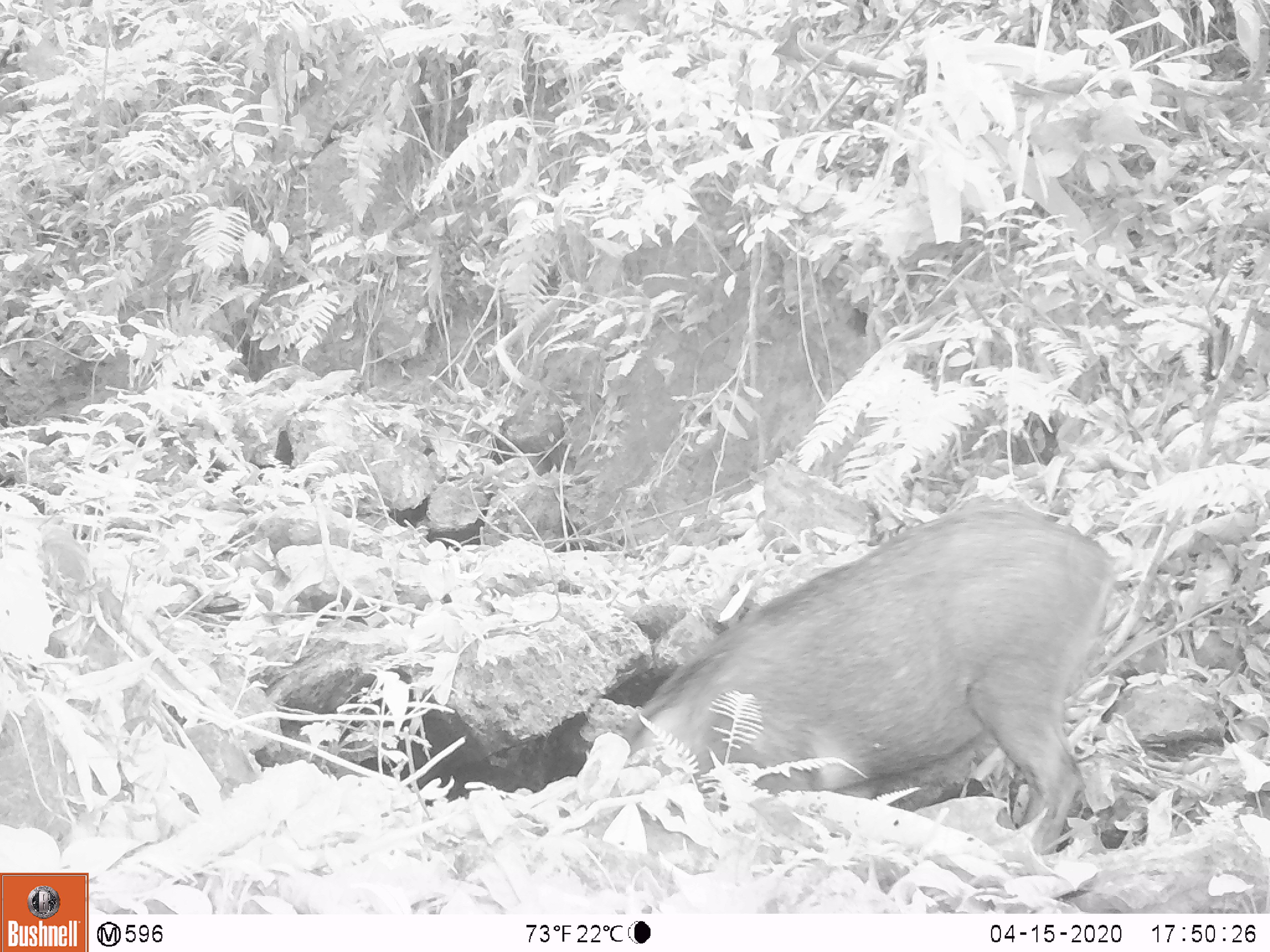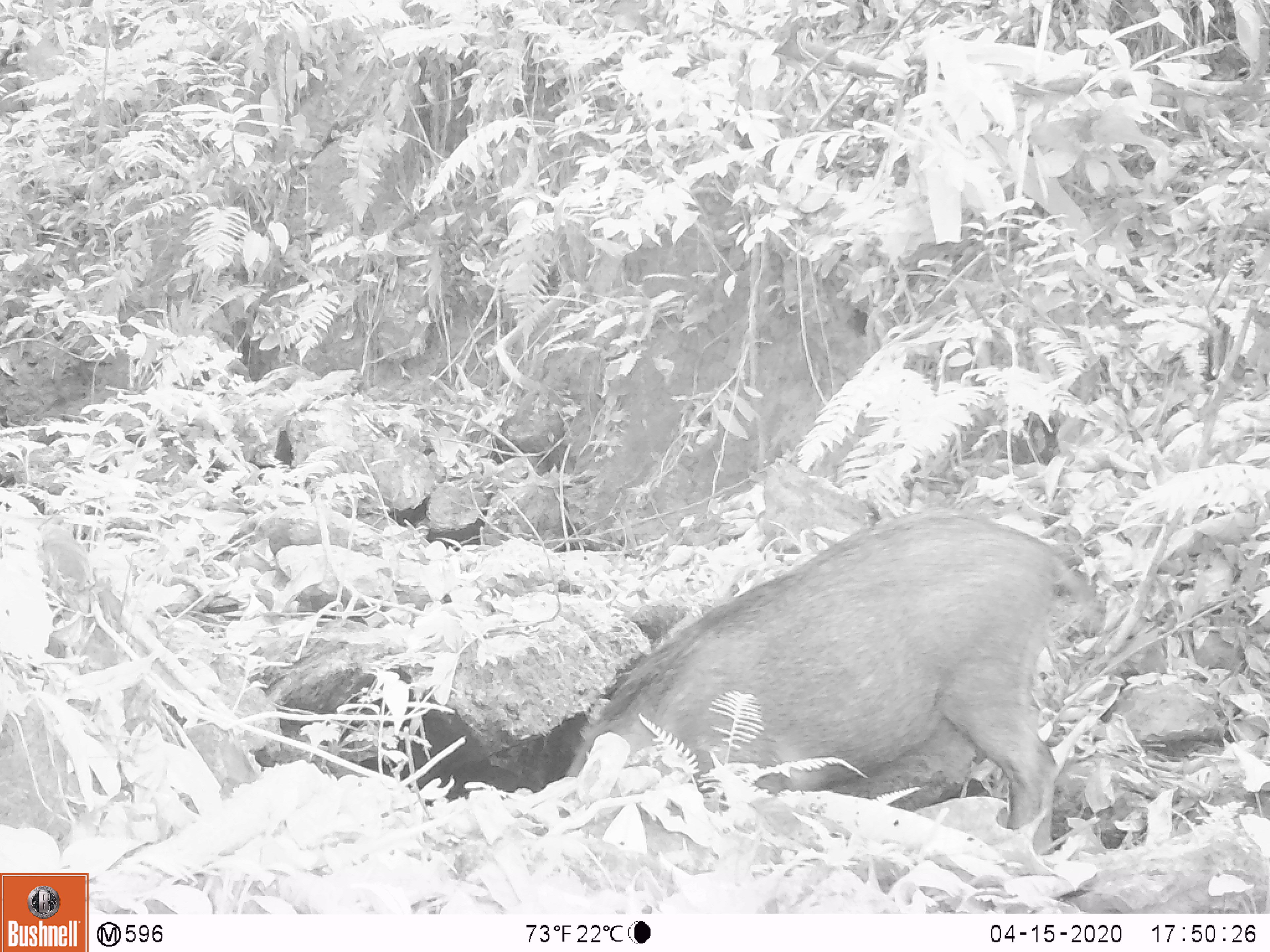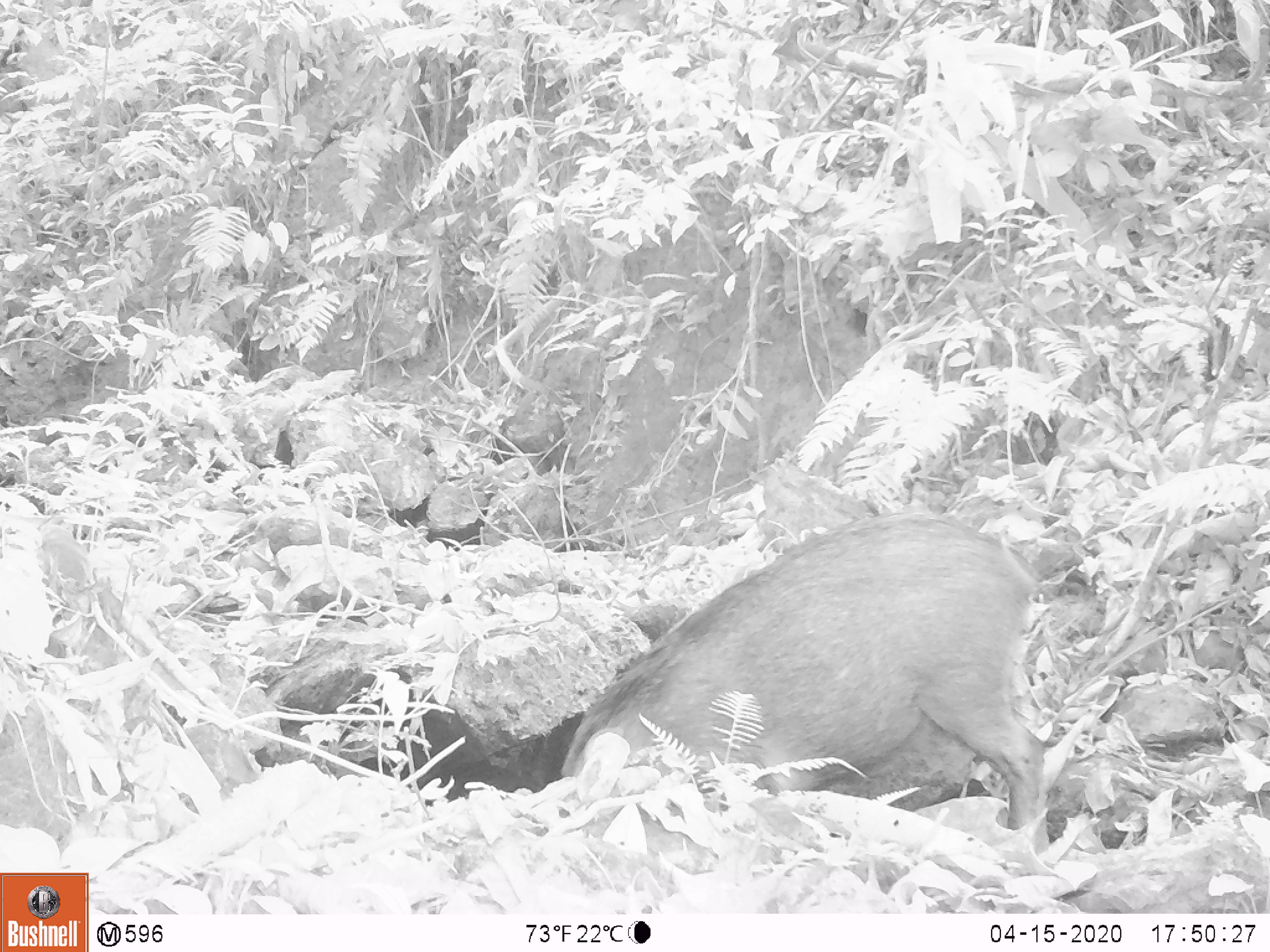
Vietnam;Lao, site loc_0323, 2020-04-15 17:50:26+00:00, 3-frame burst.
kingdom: Animalia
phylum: Chordata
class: Mammalia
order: Artiodactyla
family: Suidae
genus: Sus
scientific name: Sus scrofa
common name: eurasian wild pig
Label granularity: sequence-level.